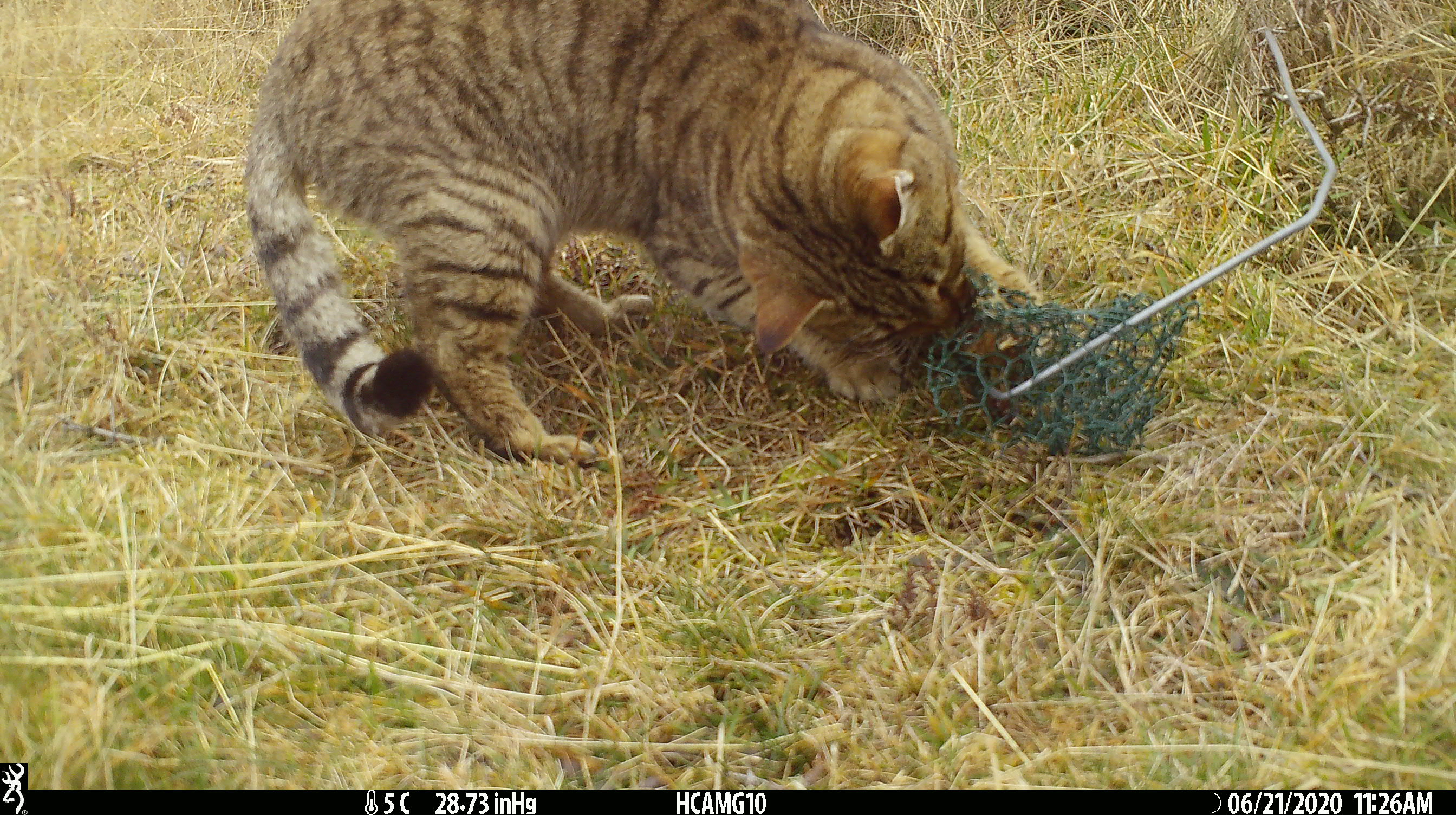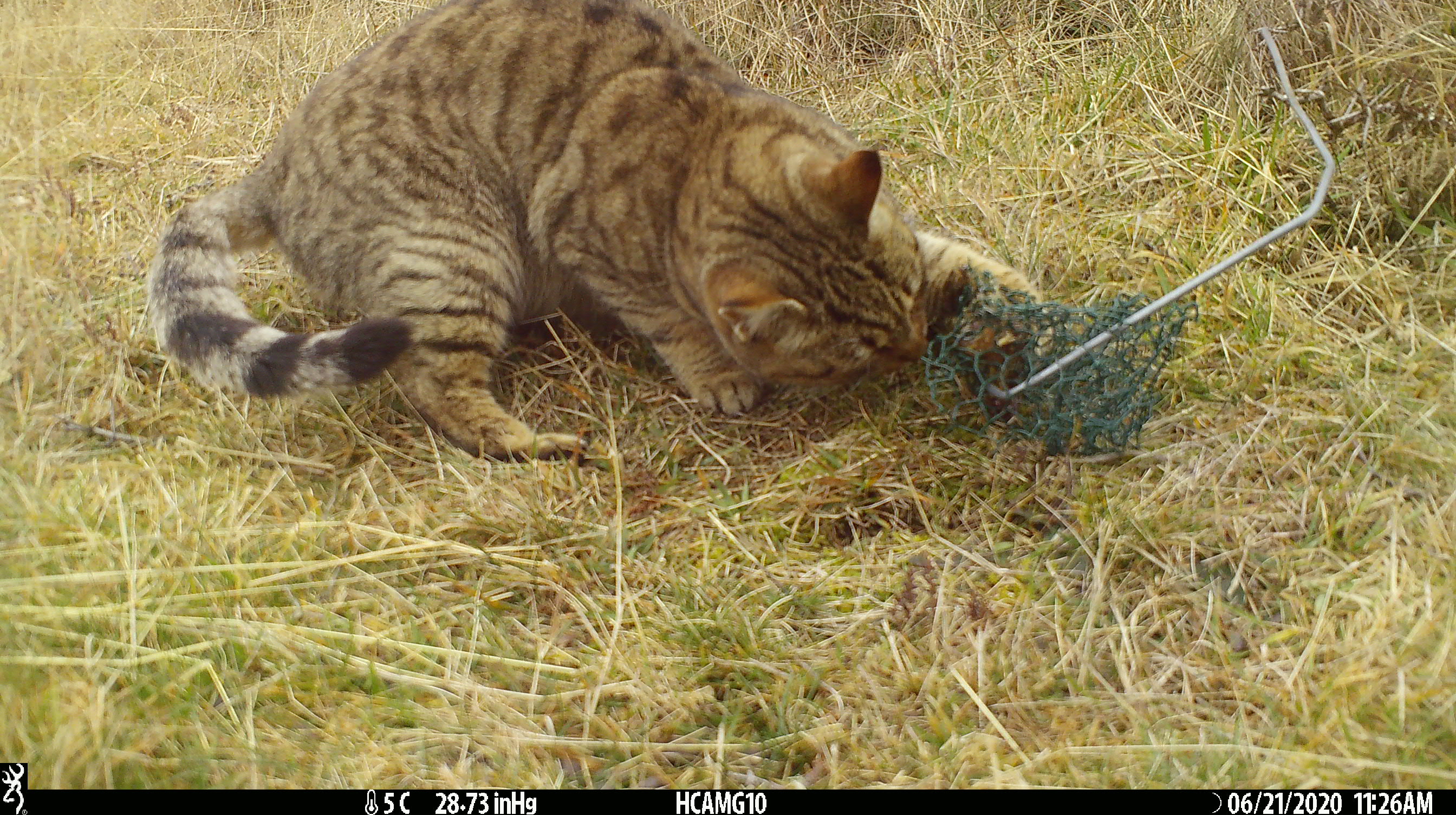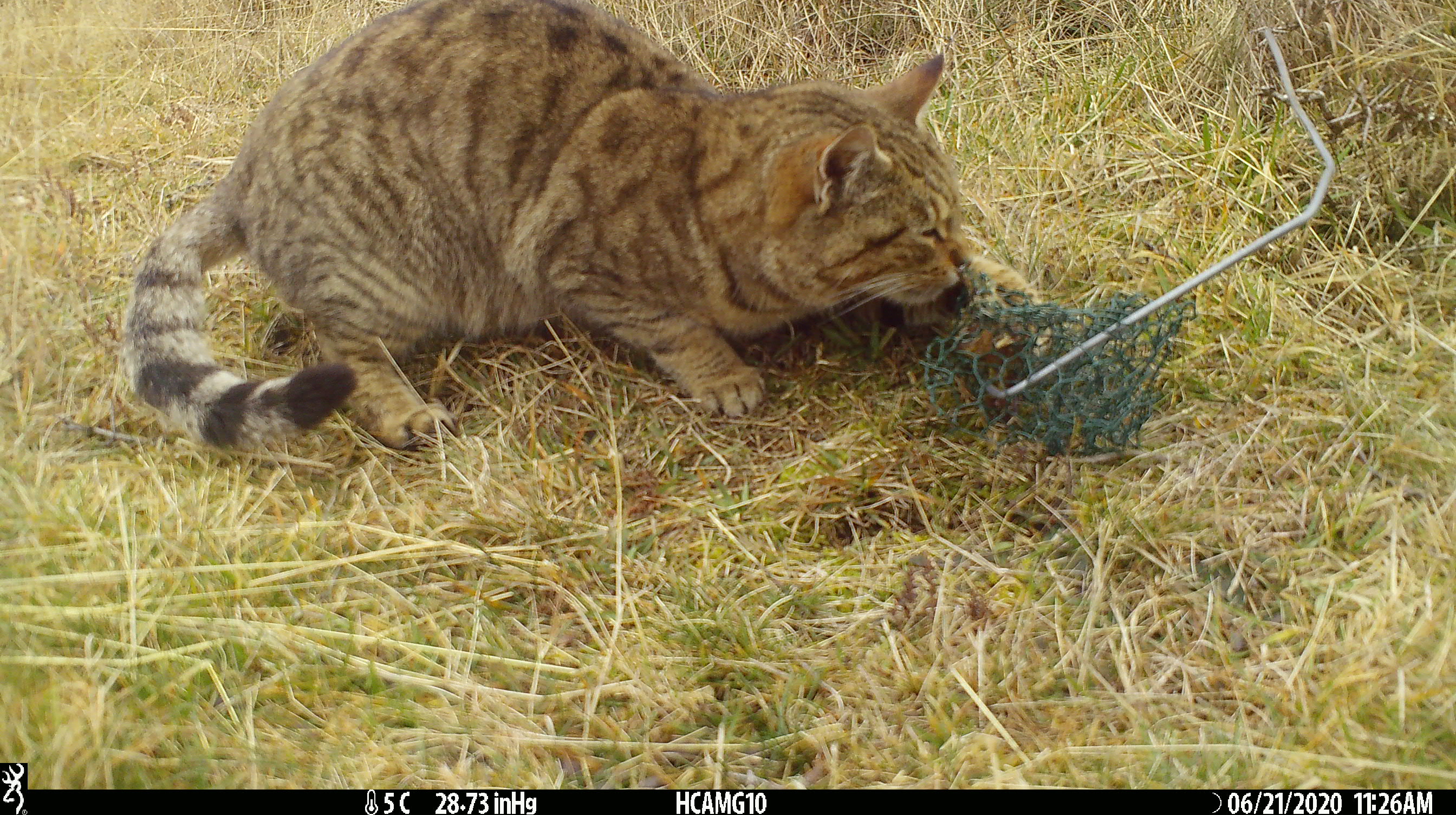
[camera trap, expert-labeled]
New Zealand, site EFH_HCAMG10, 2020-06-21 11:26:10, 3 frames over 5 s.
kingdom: Animalia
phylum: Chordata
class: Mammalia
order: Carnivora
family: Felidae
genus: Felis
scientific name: Felis catus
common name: domestic cat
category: cat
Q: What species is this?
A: Cat (domestic cat) (Felis catus).